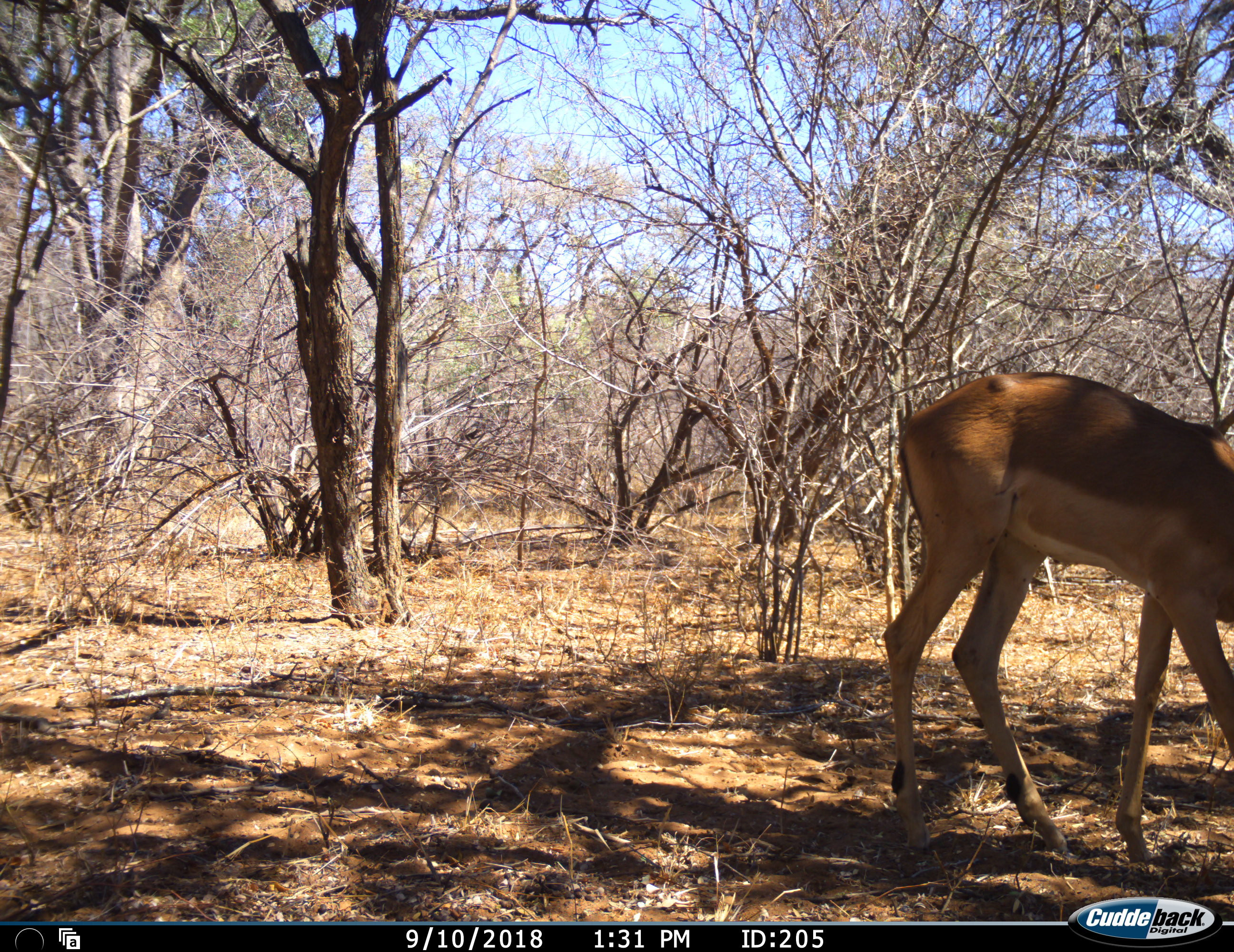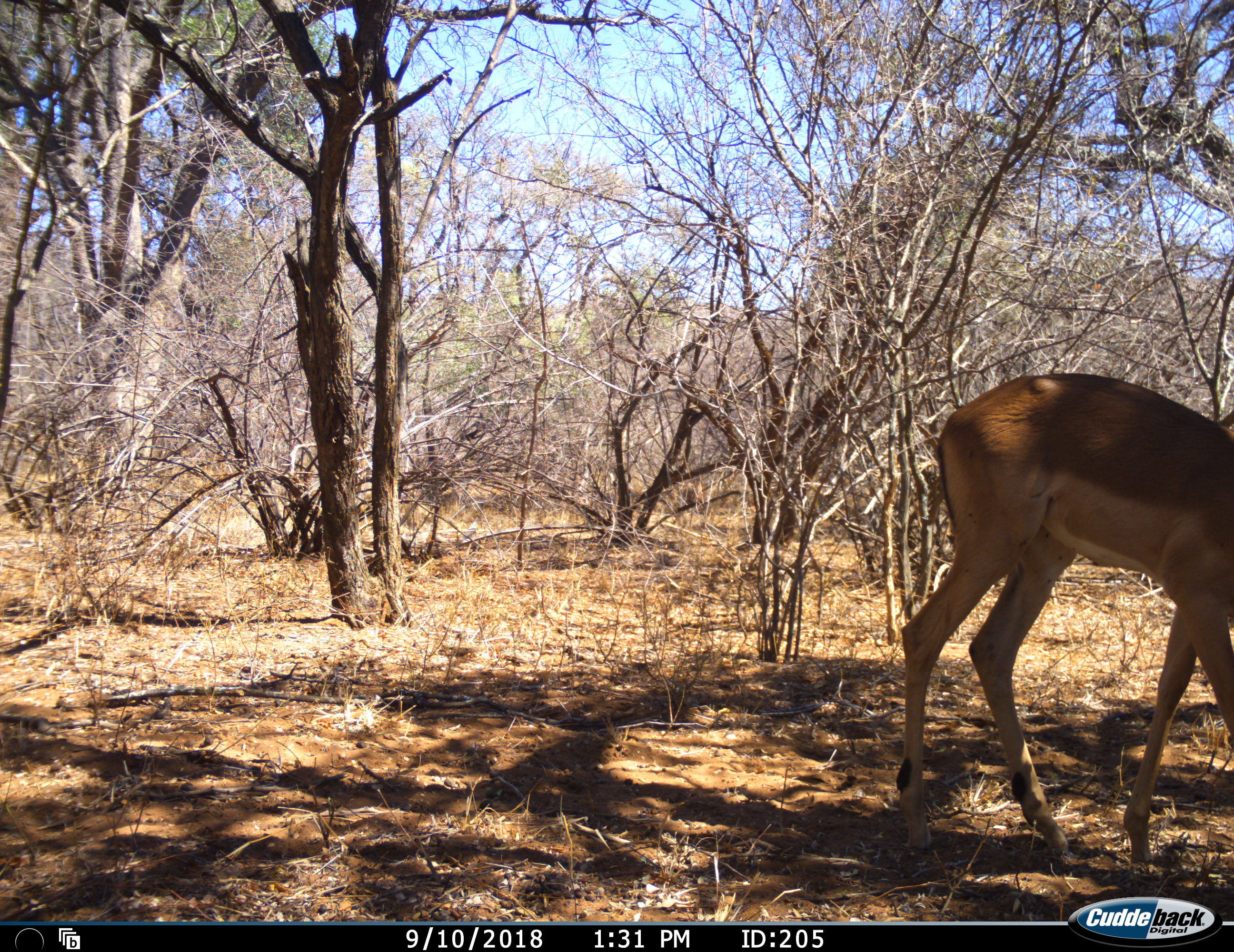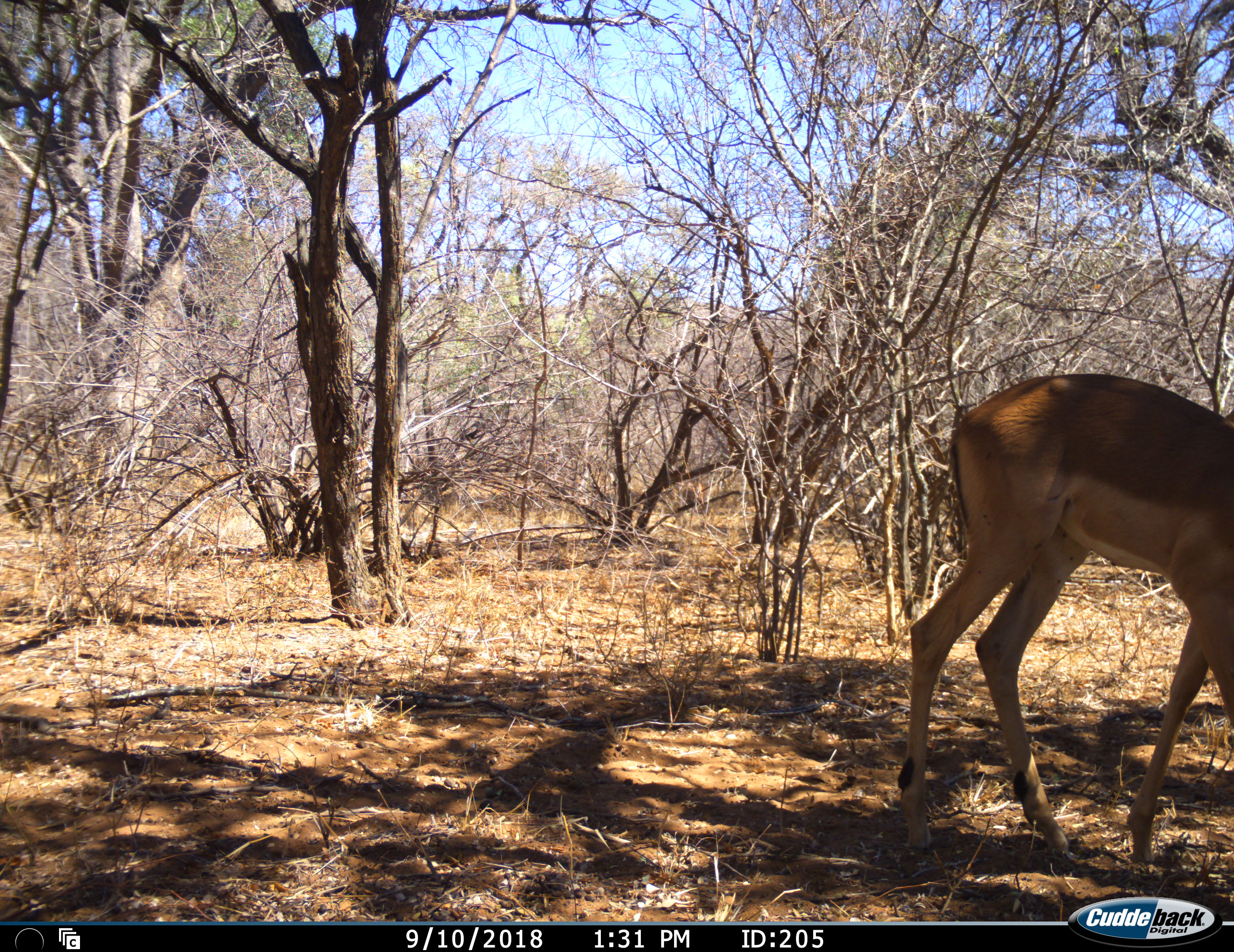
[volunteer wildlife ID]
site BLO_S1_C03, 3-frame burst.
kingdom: Animalia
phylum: Chordata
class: Mammalia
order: Artiodactyla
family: Bovidae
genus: Aepyceros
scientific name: Aepyceros melampus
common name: impala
Impala (Aepyceros melampus), count 1. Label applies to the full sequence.